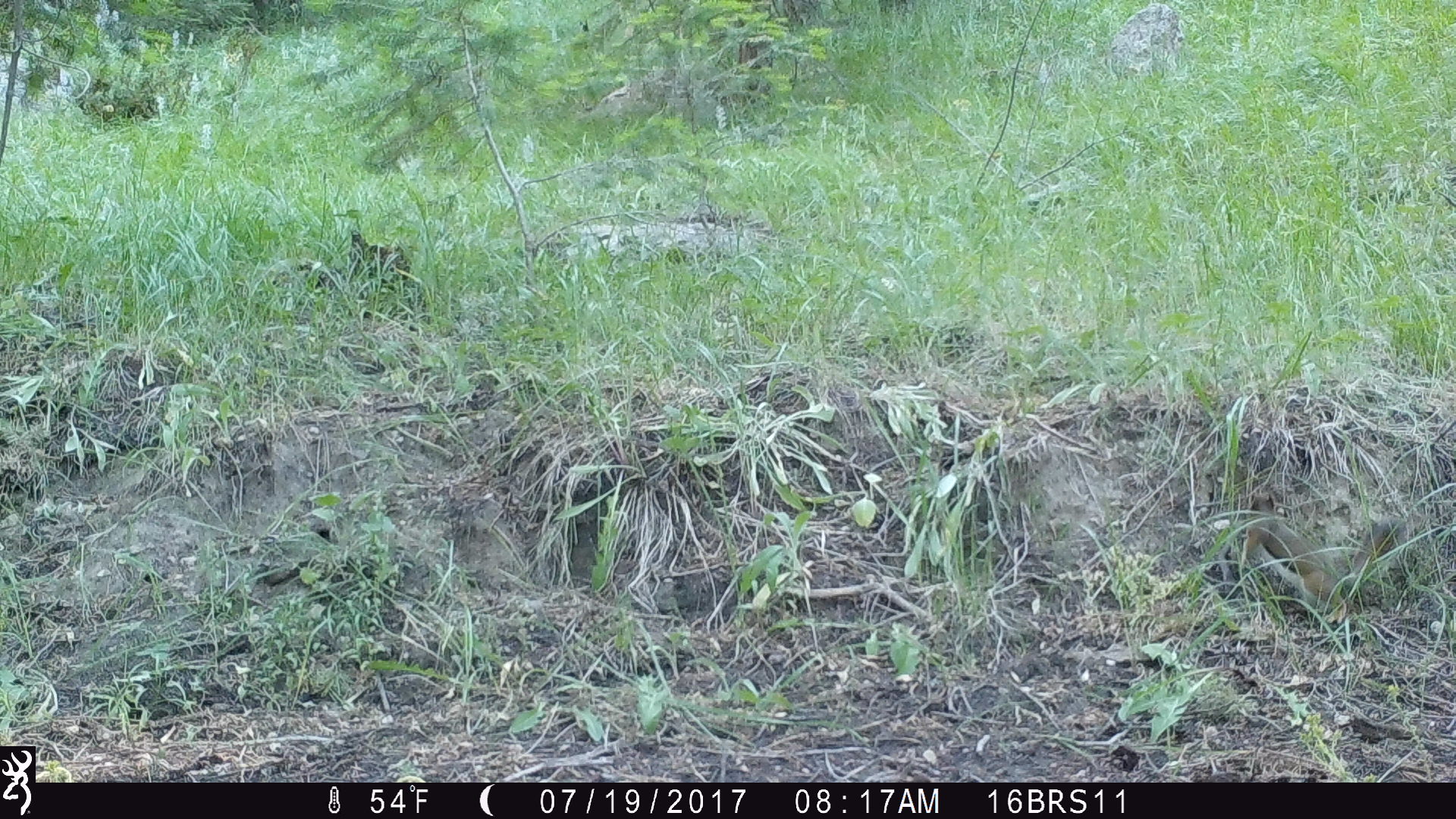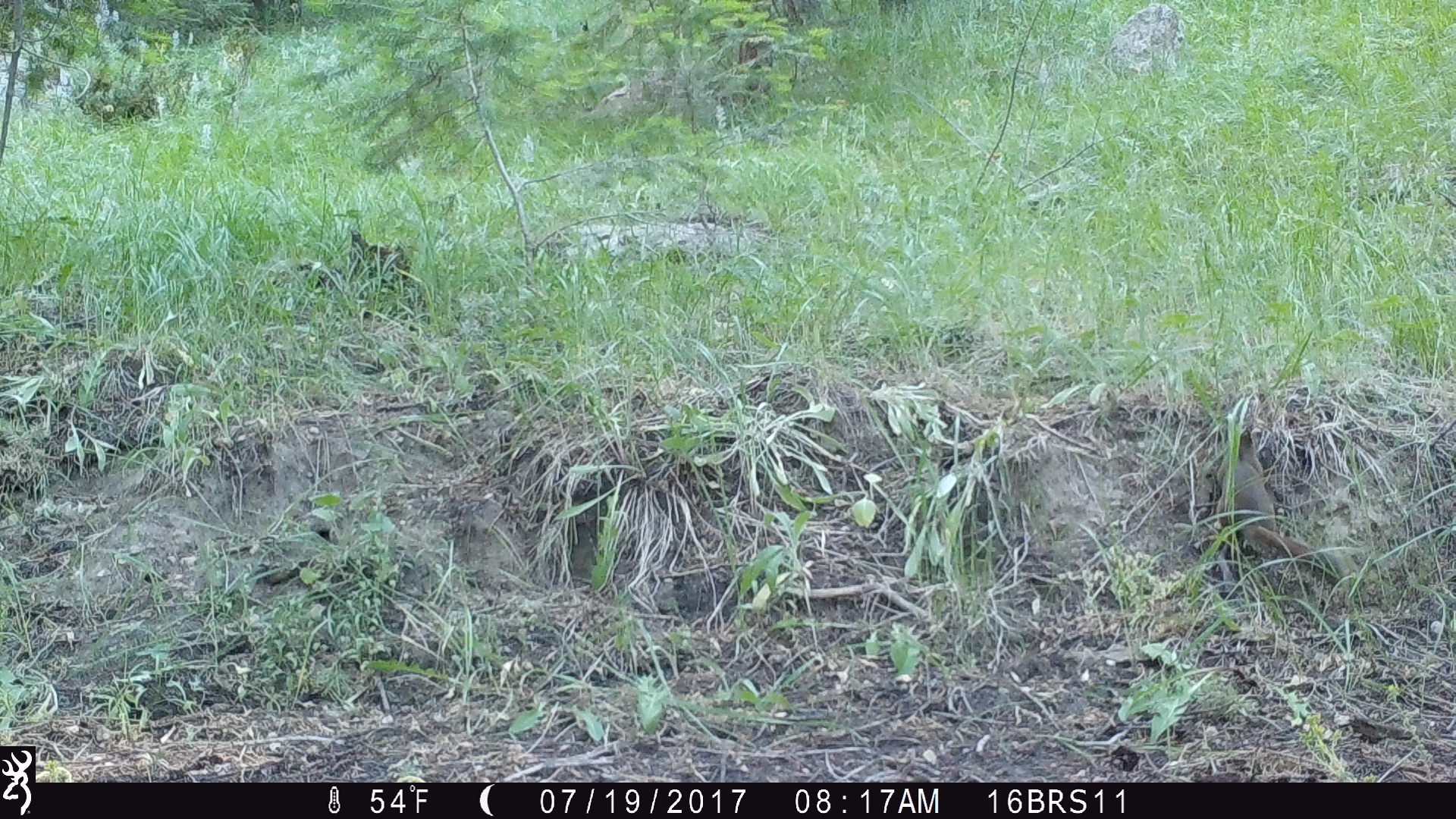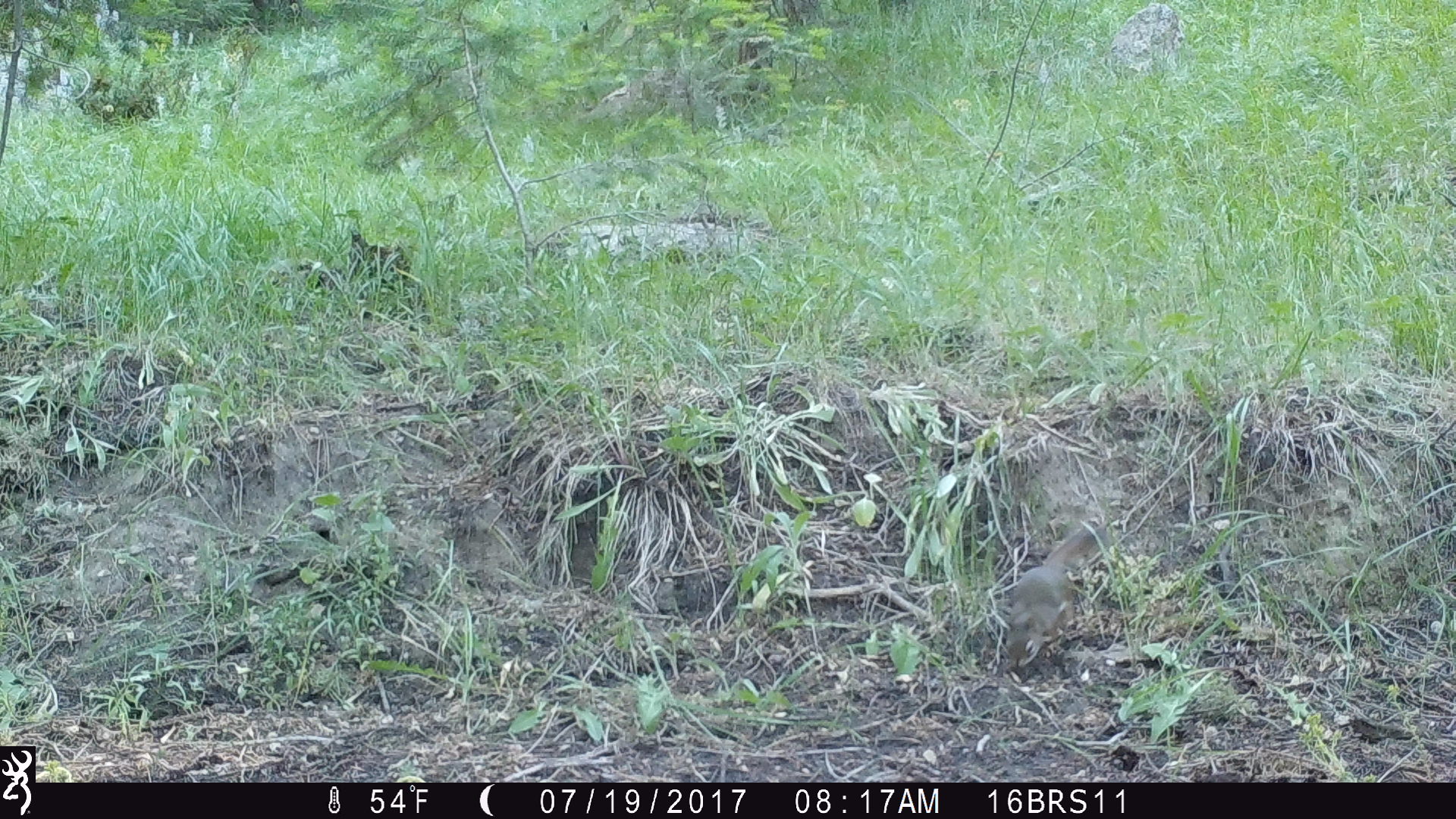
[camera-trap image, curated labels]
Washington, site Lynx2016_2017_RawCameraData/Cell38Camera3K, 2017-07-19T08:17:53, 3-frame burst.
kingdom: Animalia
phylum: Chordata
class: Mammalia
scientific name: Mammalia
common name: small mammal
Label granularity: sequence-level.